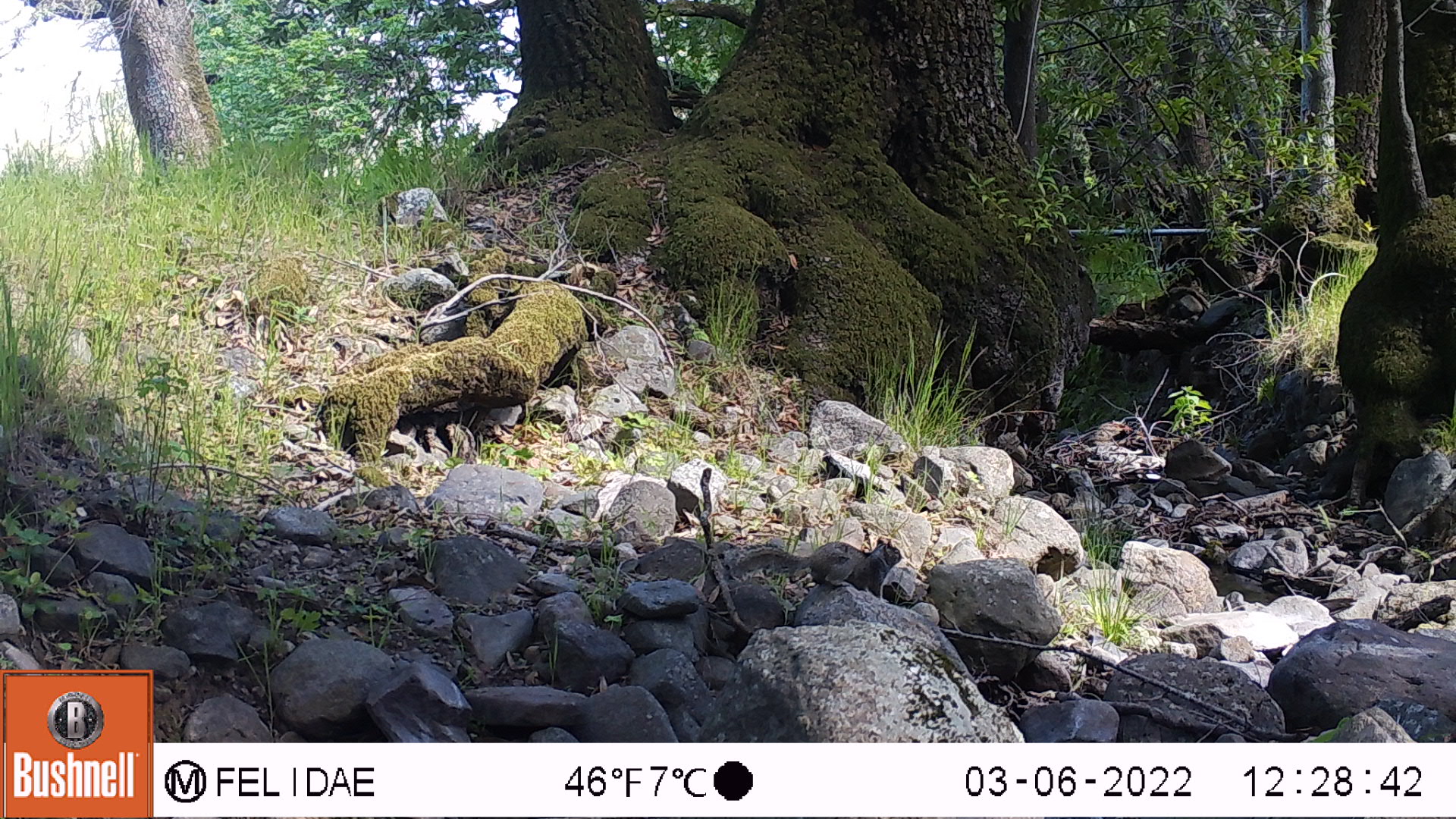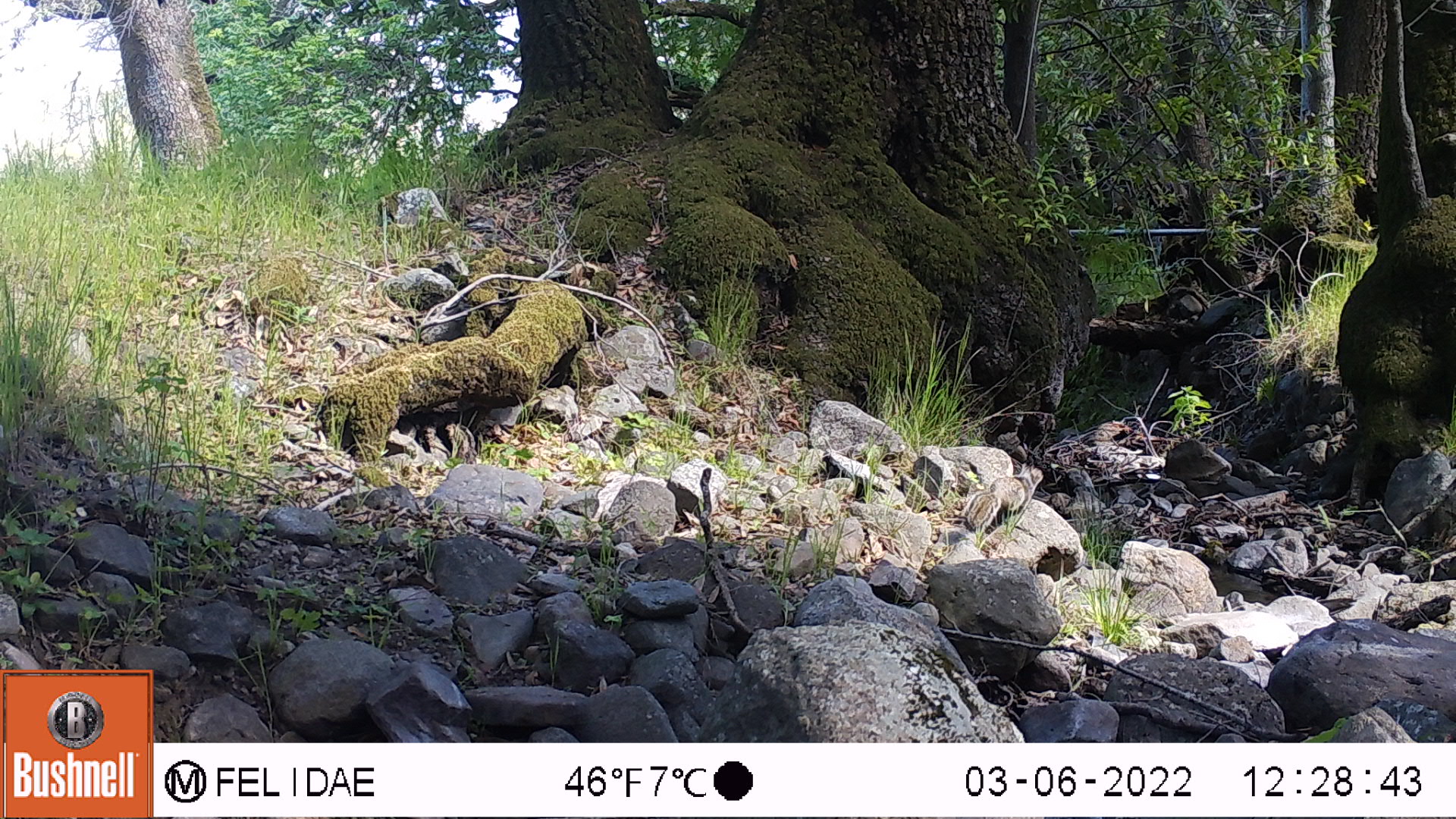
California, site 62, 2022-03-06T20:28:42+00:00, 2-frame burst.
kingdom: Animalia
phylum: Chordata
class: Mammalia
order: Rodentia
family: Sciuridae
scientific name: Sciuridae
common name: squirrel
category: unknown squirrel